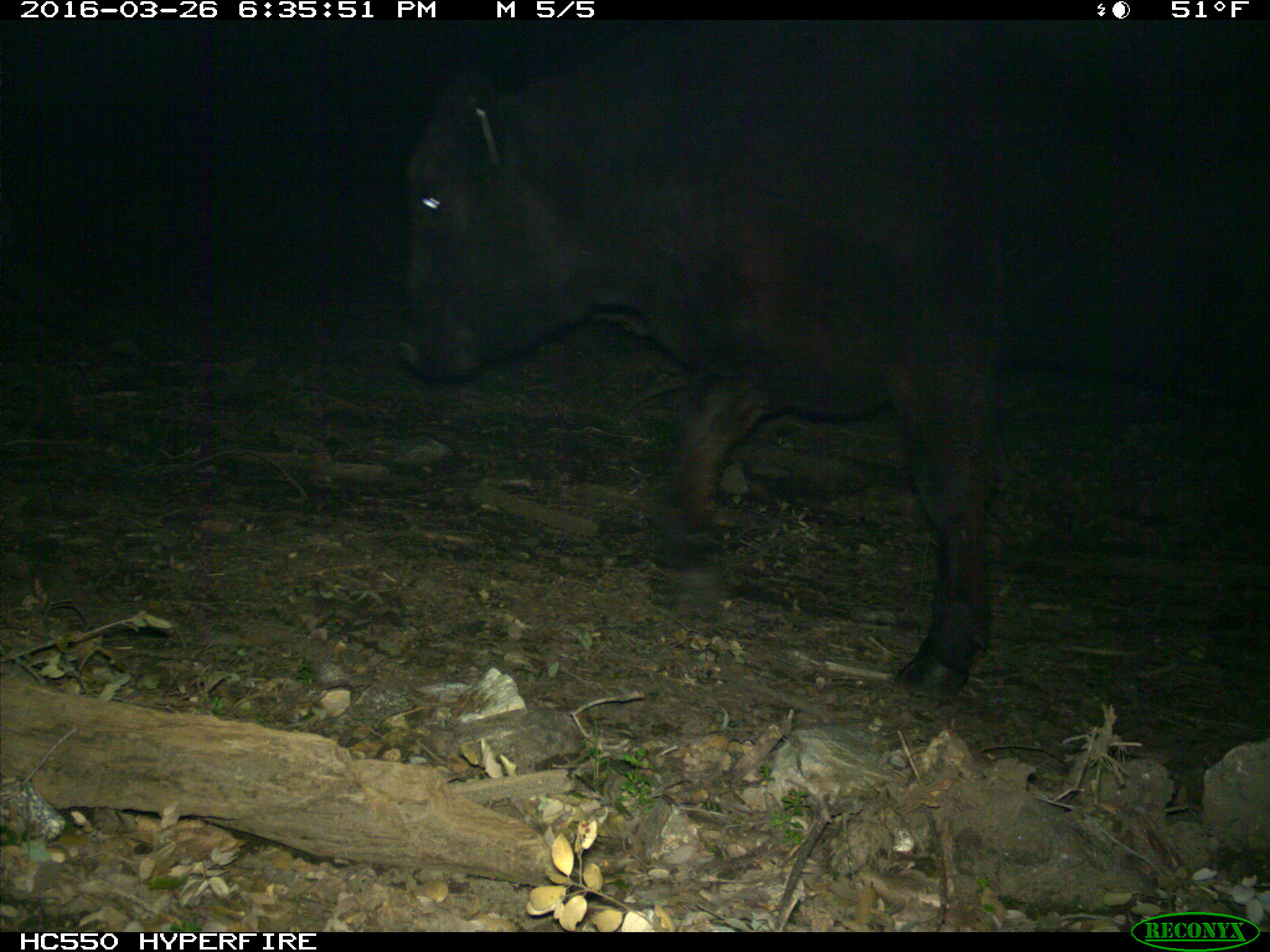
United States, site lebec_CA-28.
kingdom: Animalia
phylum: Chordata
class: Mammalia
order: Artiodactyla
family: Bovidae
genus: Bos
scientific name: Bos taurus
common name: domestic cow